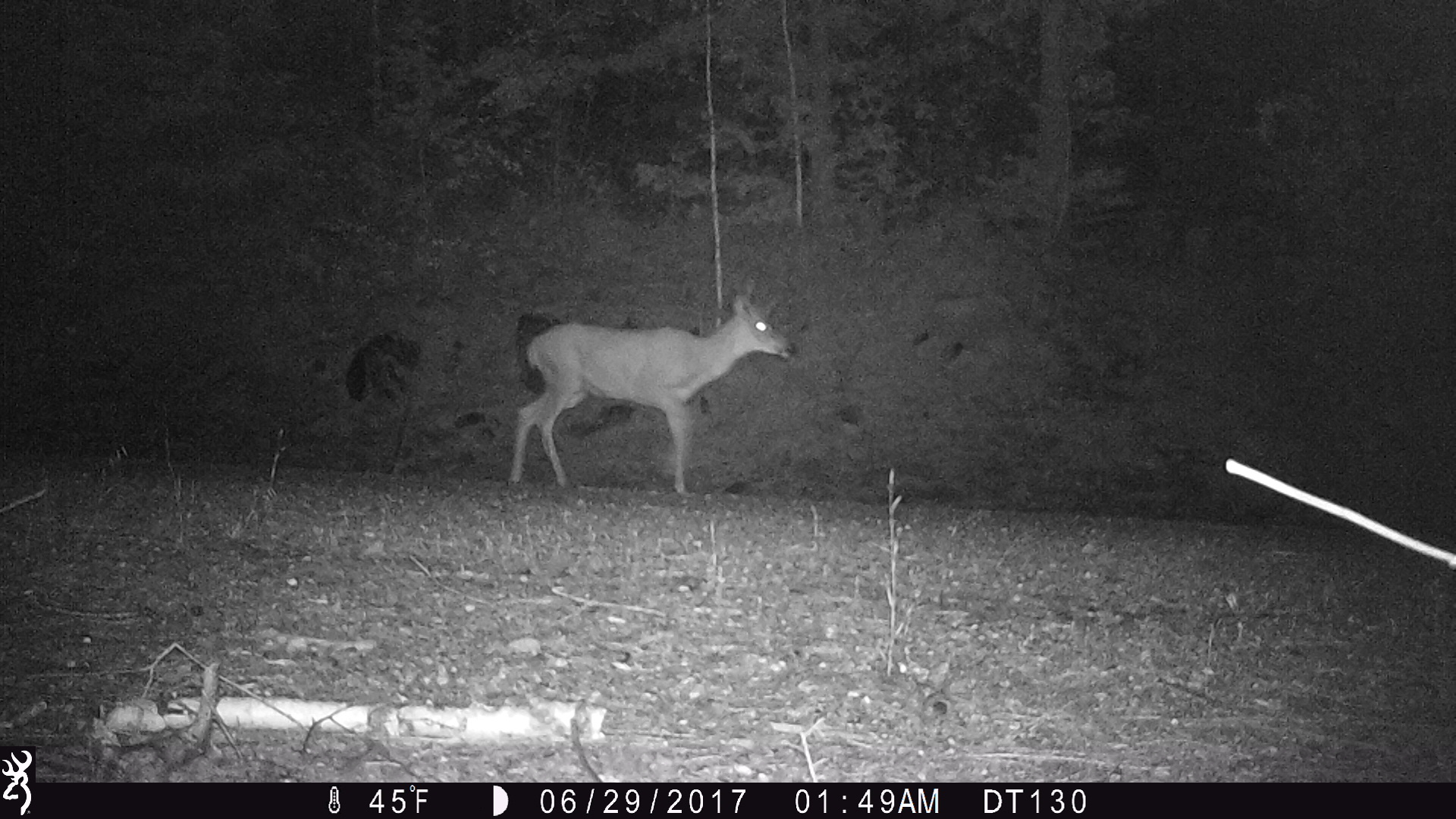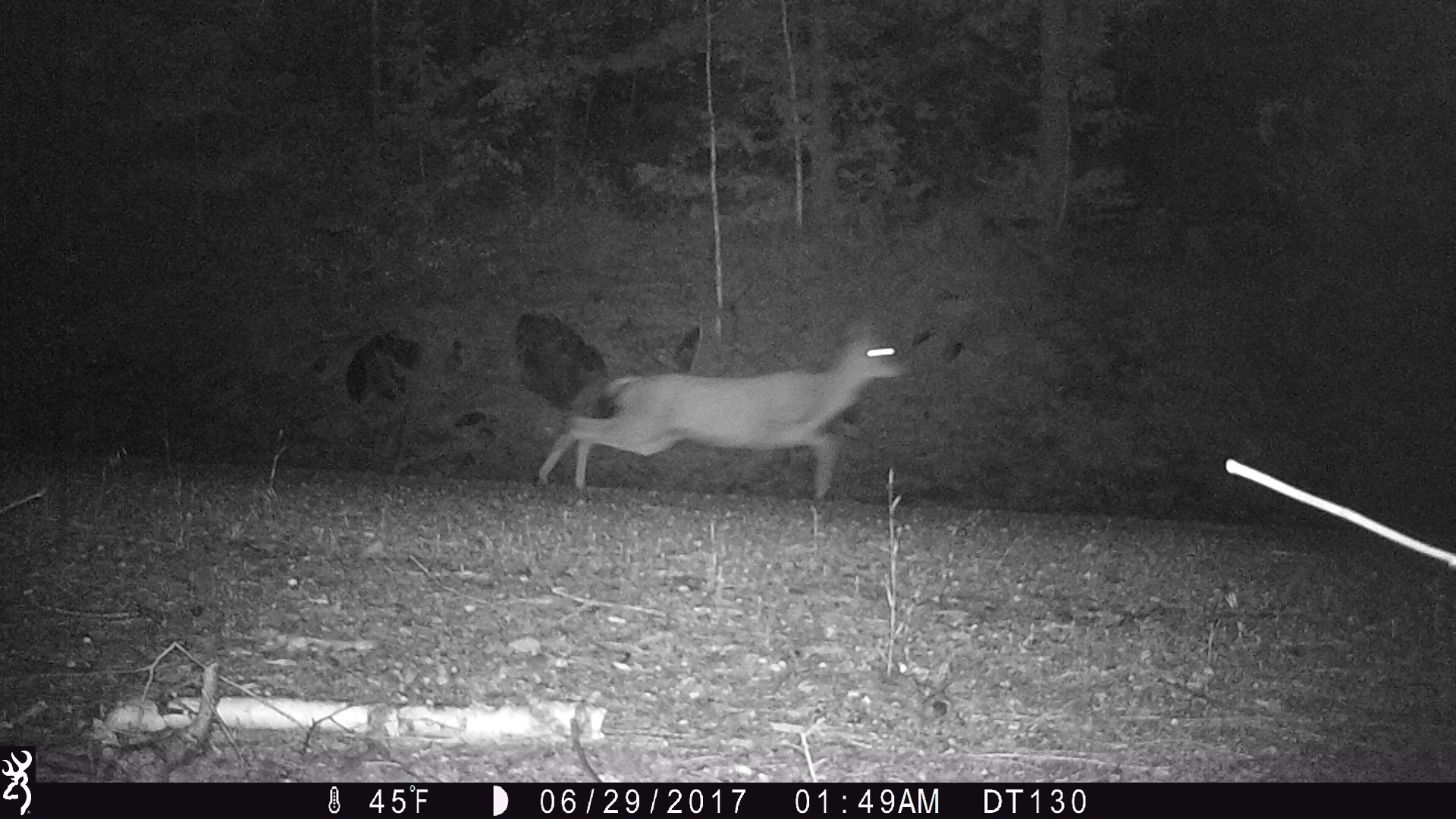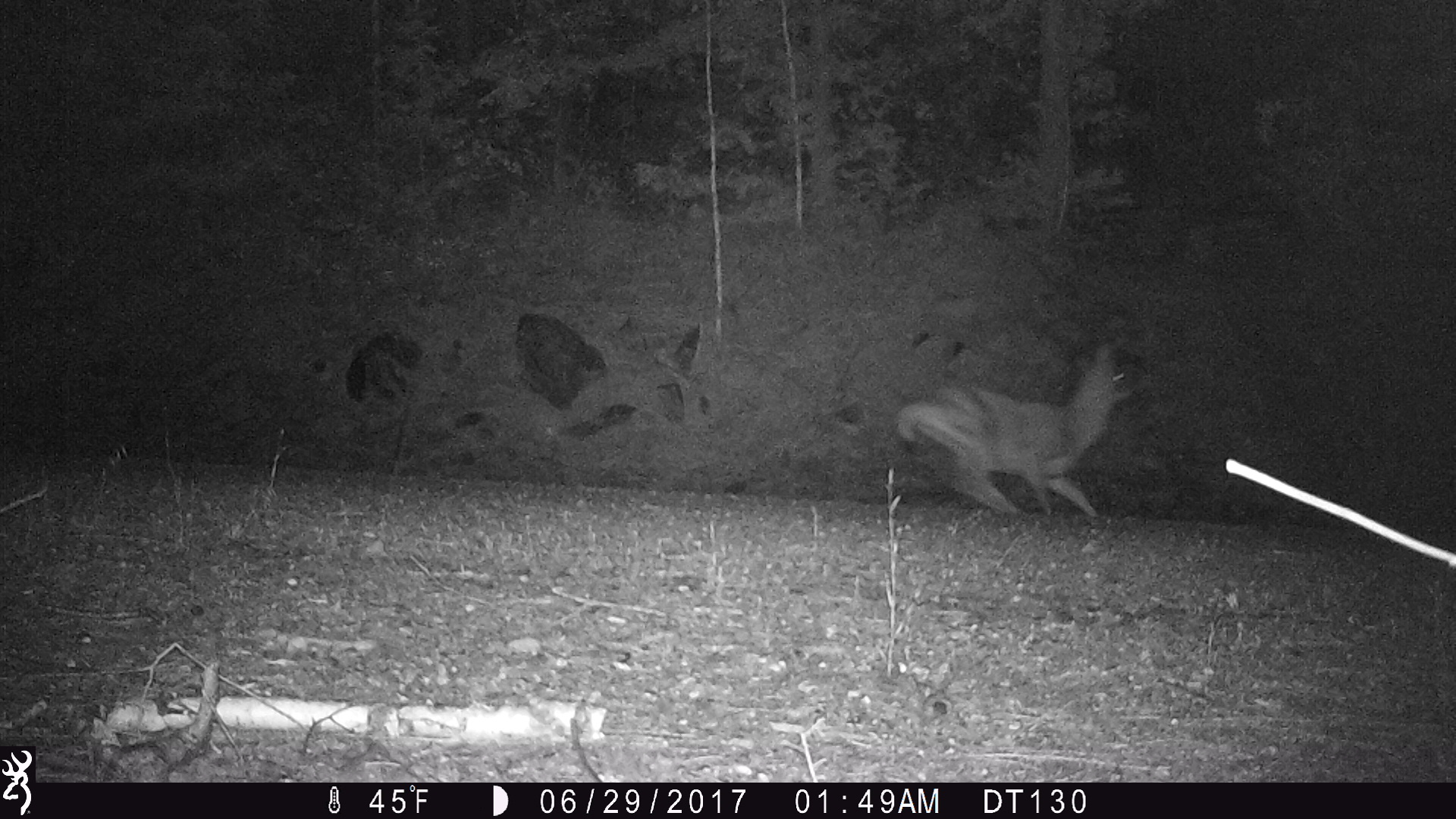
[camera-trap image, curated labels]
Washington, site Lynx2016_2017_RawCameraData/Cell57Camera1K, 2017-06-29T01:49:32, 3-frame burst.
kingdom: Animalia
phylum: Chordata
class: Mammalia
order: Artiodactyla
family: Cervidae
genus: Odocoileus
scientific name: Odocoileus hemionus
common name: mule deer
Odocoileus hemionus (mule deer). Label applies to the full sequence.